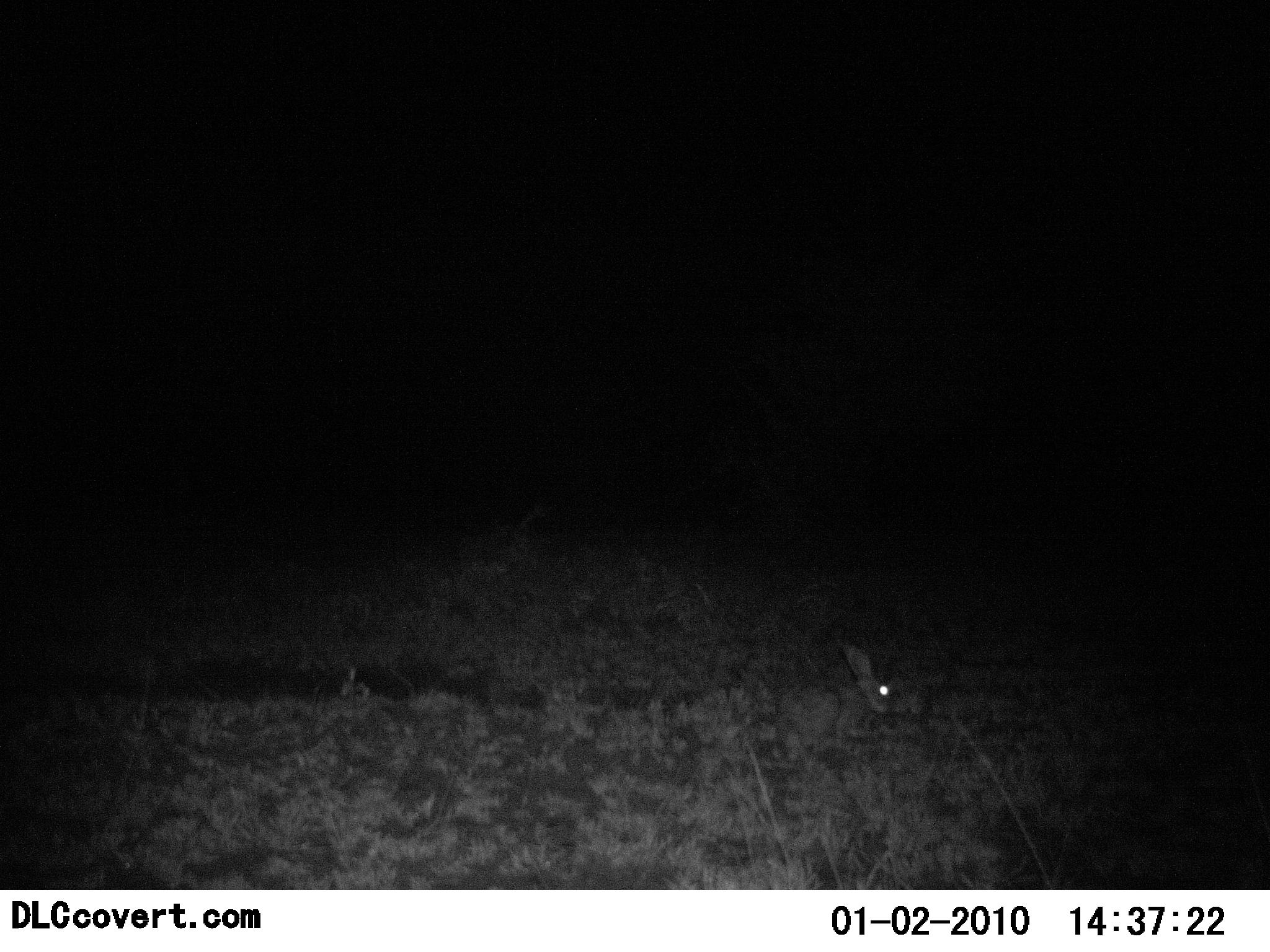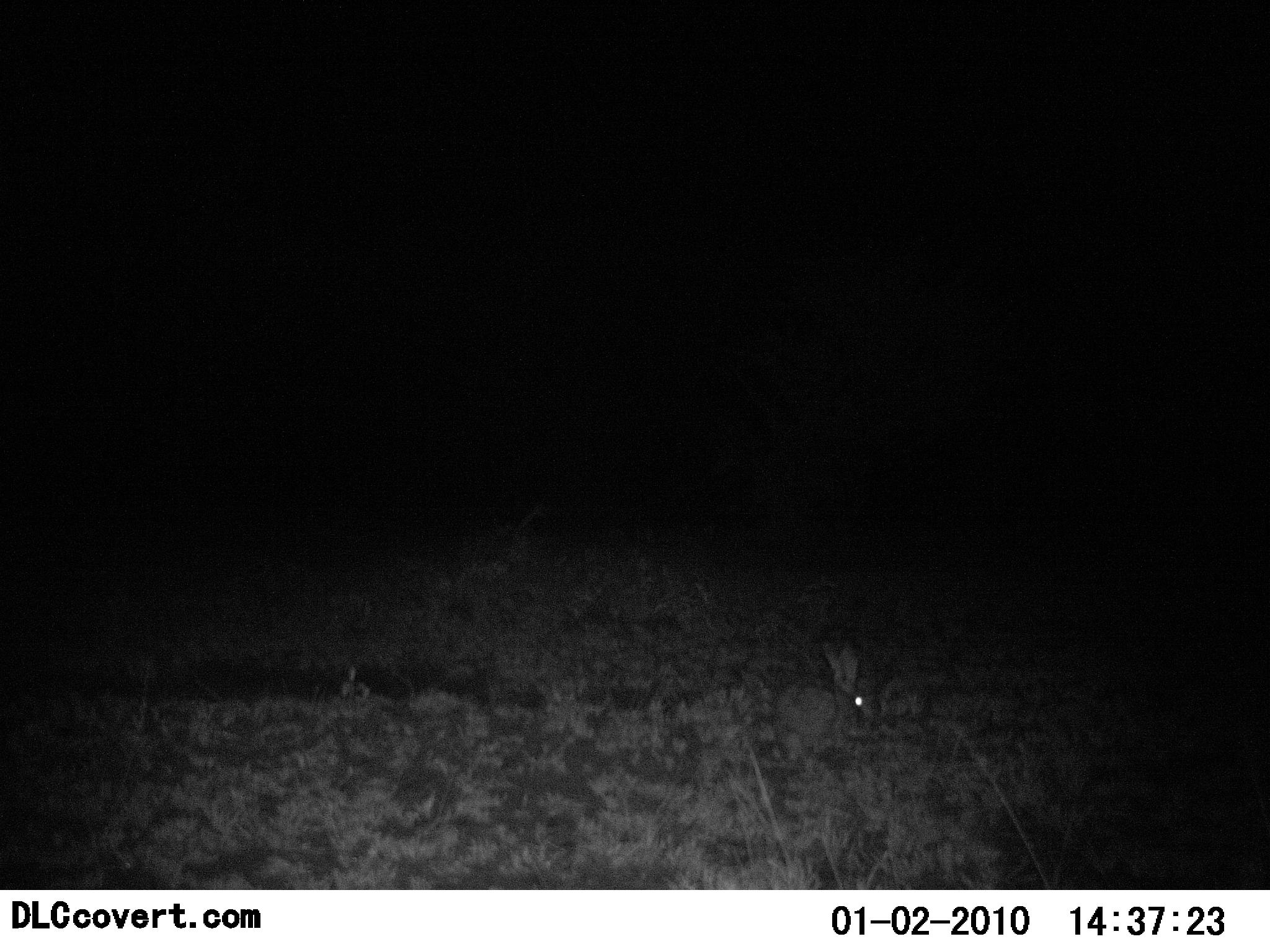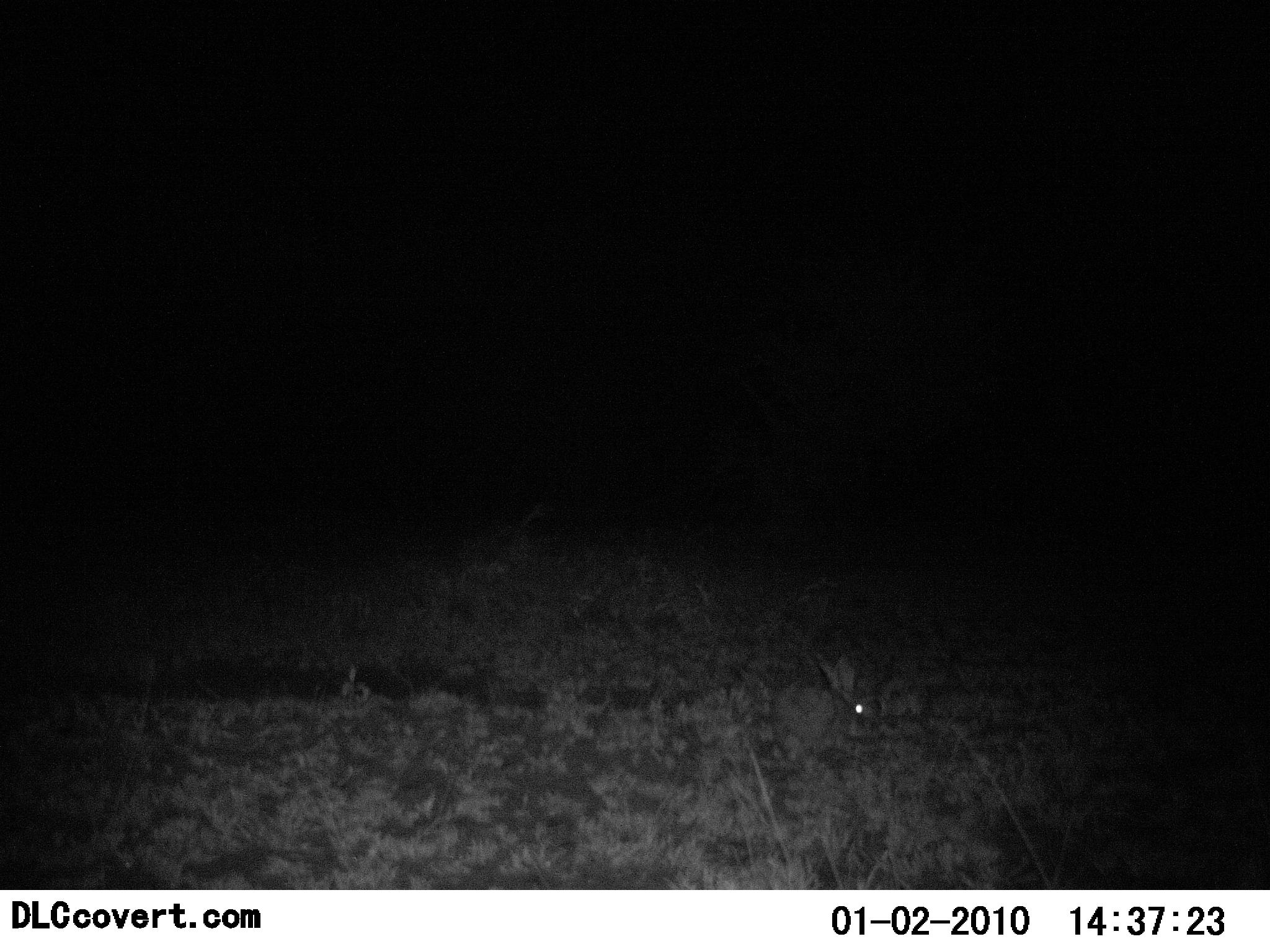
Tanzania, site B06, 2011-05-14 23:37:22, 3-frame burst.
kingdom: Animalia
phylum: Chordata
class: Mammalia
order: Lagomorpha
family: Leporidae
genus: Lepus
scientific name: Lepus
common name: hare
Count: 1.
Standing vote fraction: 38%.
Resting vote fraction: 23%.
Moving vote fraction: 8%.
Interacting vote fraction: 0%.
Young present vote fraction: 0%.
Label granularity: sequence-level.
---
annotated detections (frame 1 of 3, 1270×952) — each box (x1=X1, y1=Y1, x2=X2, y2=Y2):
animal: (x1=773, y1=643, x2=899, y2=754)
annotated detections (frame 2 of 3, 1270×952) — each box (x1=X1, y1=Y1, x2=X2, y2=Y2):
animal: (x1=769, y1=640, x2=873, y2=756)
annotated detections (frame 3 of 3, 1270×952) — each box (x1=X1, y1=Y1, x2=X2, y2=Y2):
animal: (x1=768, y1=649, x2=874, y2=769)